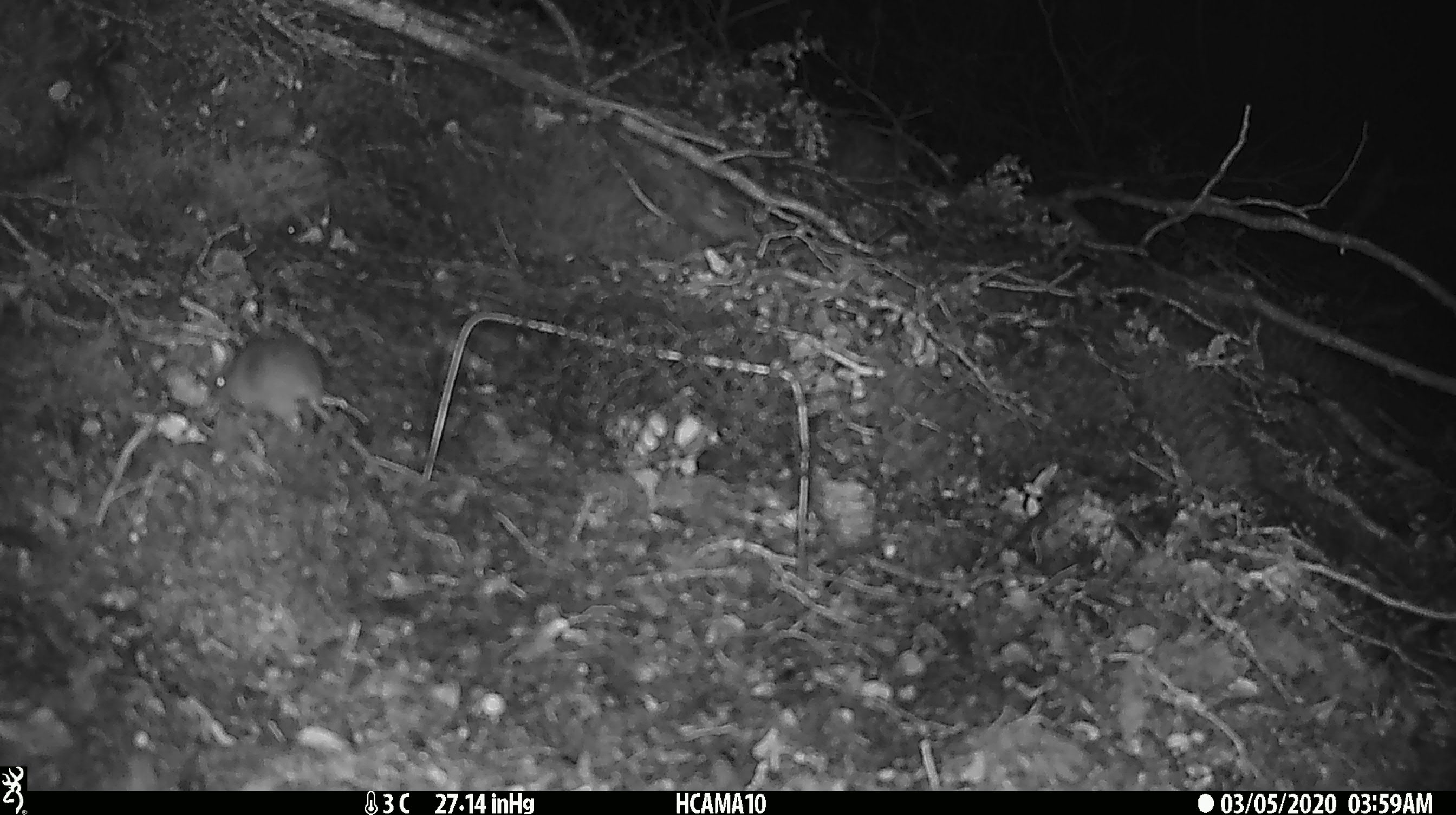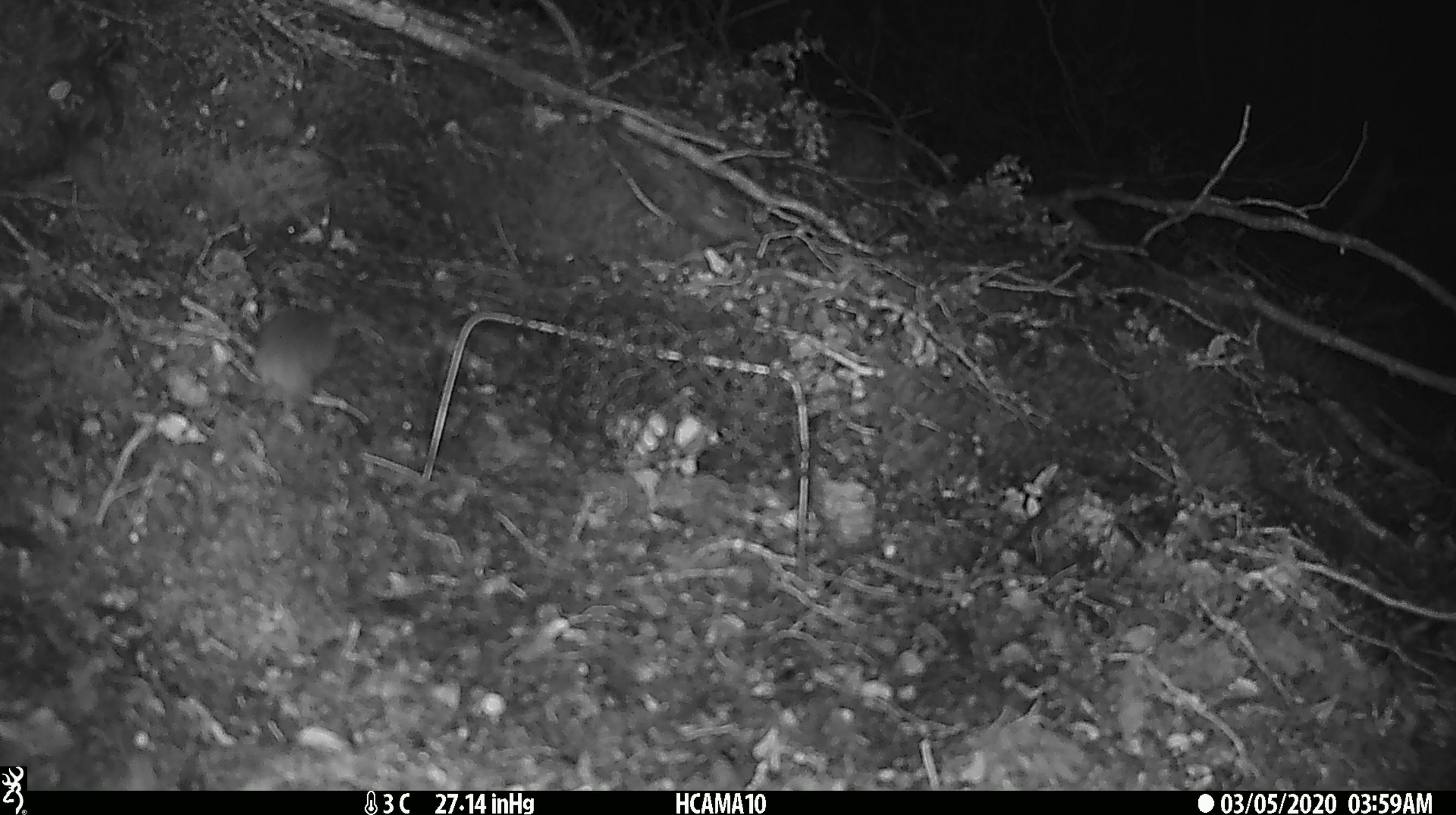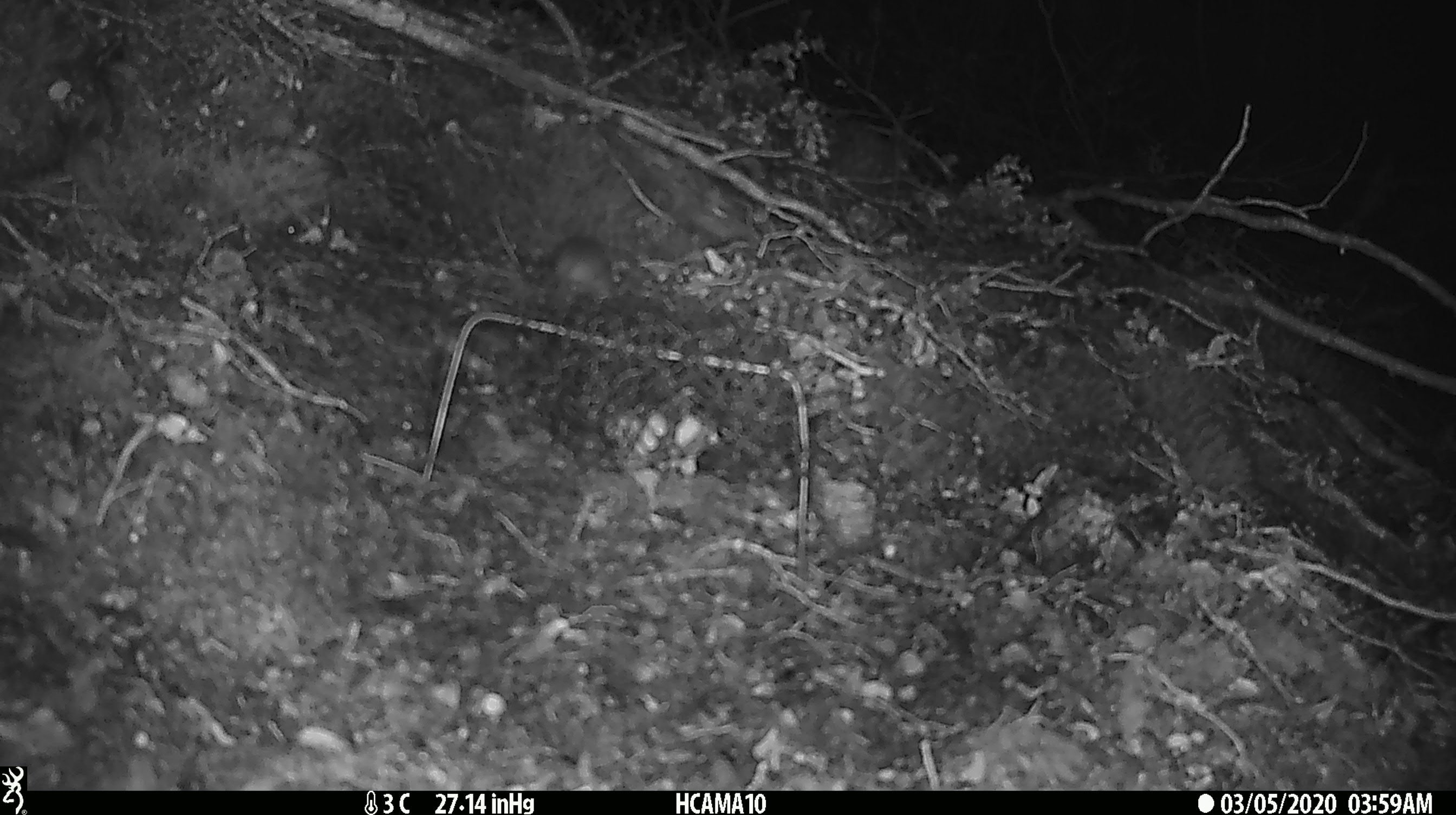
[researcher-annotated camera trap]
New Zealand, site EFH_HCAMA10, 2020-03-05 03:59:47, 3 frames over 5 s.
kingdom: Animalia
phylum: Chordata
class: Mammalia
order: Rodentia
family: Muridae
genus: Mus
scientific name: Mus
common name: mouse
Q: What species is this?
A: Mouse (Mus).